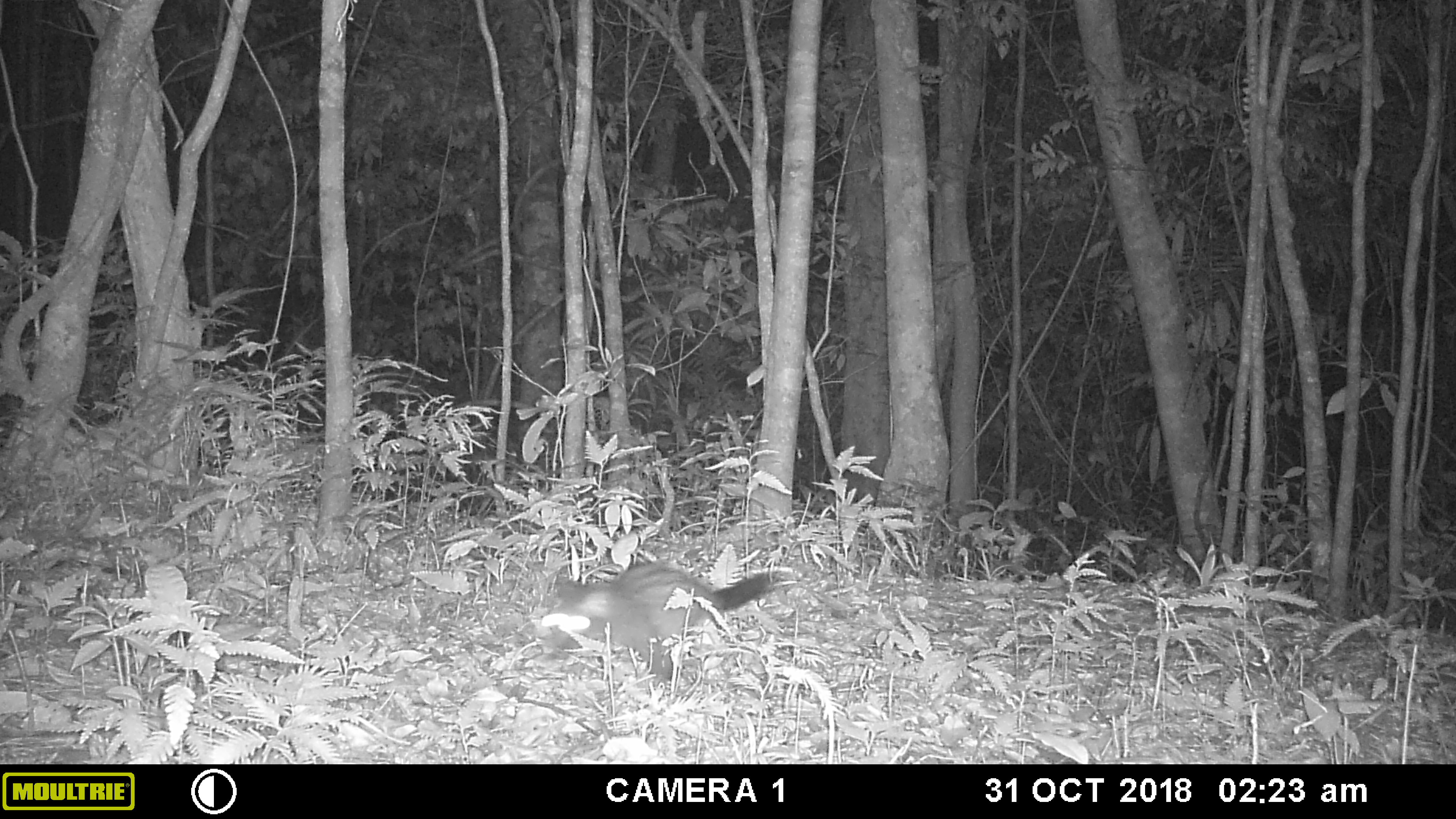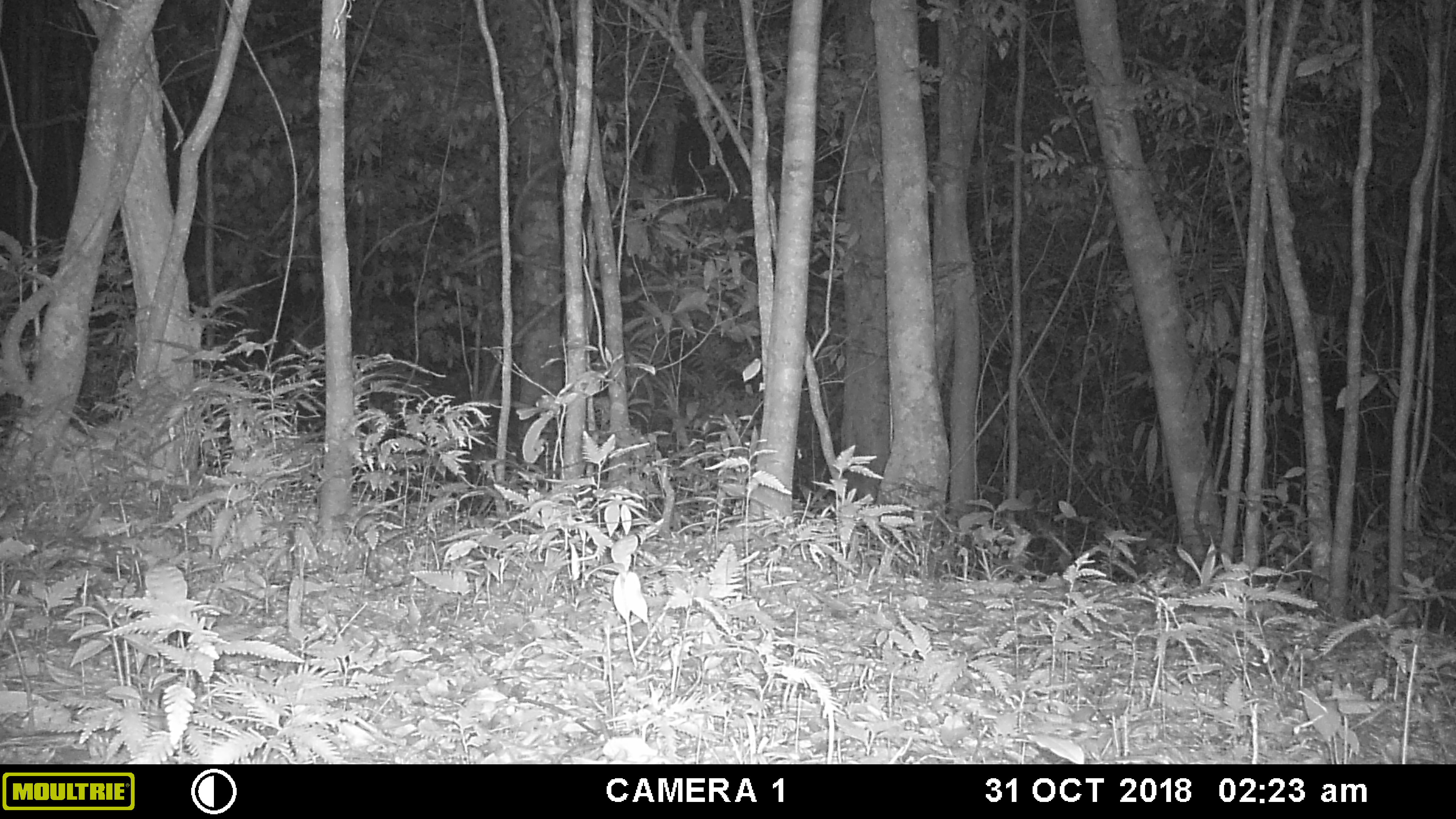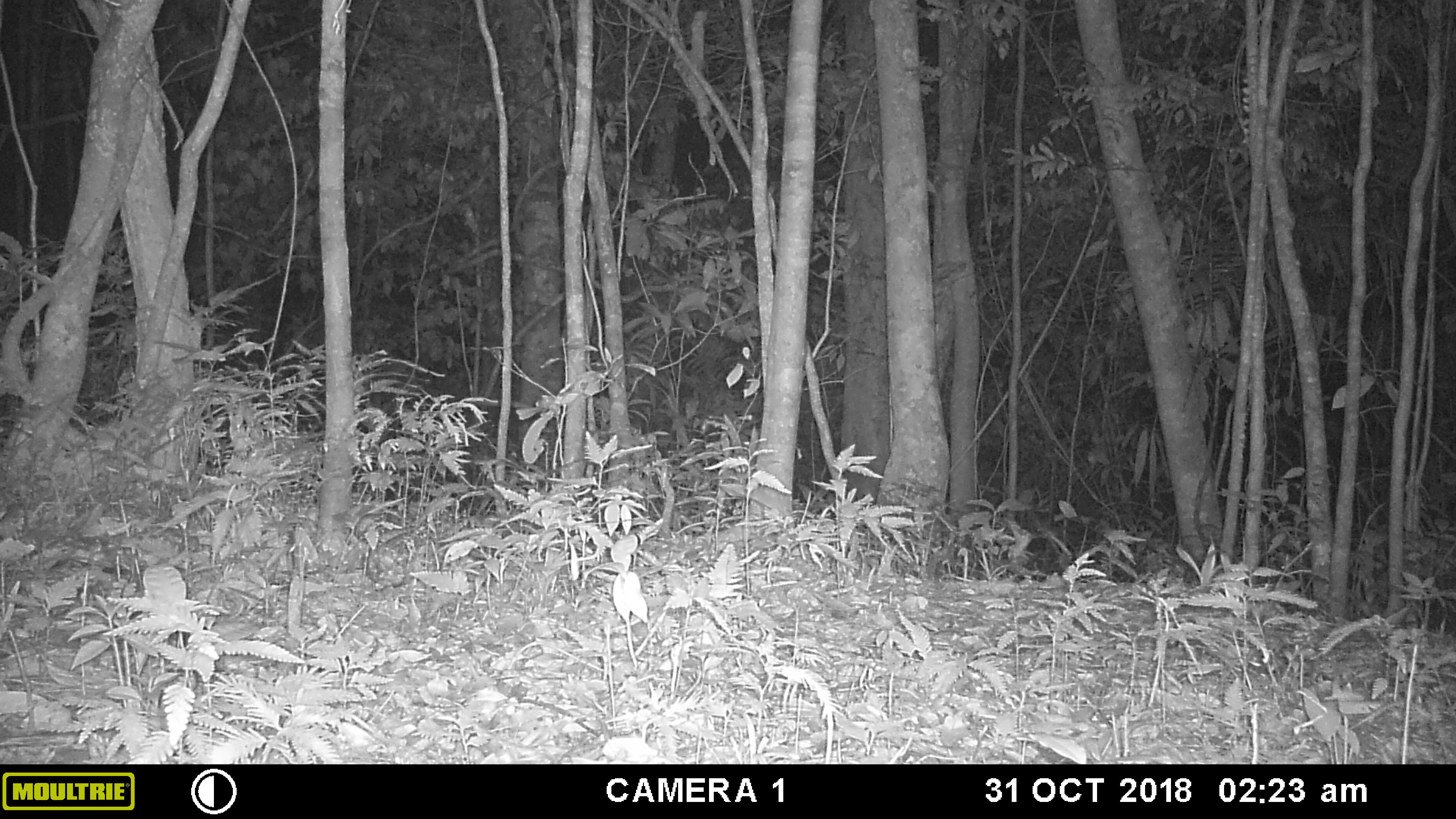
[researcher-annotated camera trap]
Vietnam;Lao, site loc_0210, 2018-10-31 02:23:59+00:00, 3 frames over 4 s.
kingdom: Animalia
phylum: Chordata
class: Mammalia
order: Carnivora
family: Viverridae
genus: Paradoxurus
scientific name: Paradoxurus hermaphroditus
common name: common palm civet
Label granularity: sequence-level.